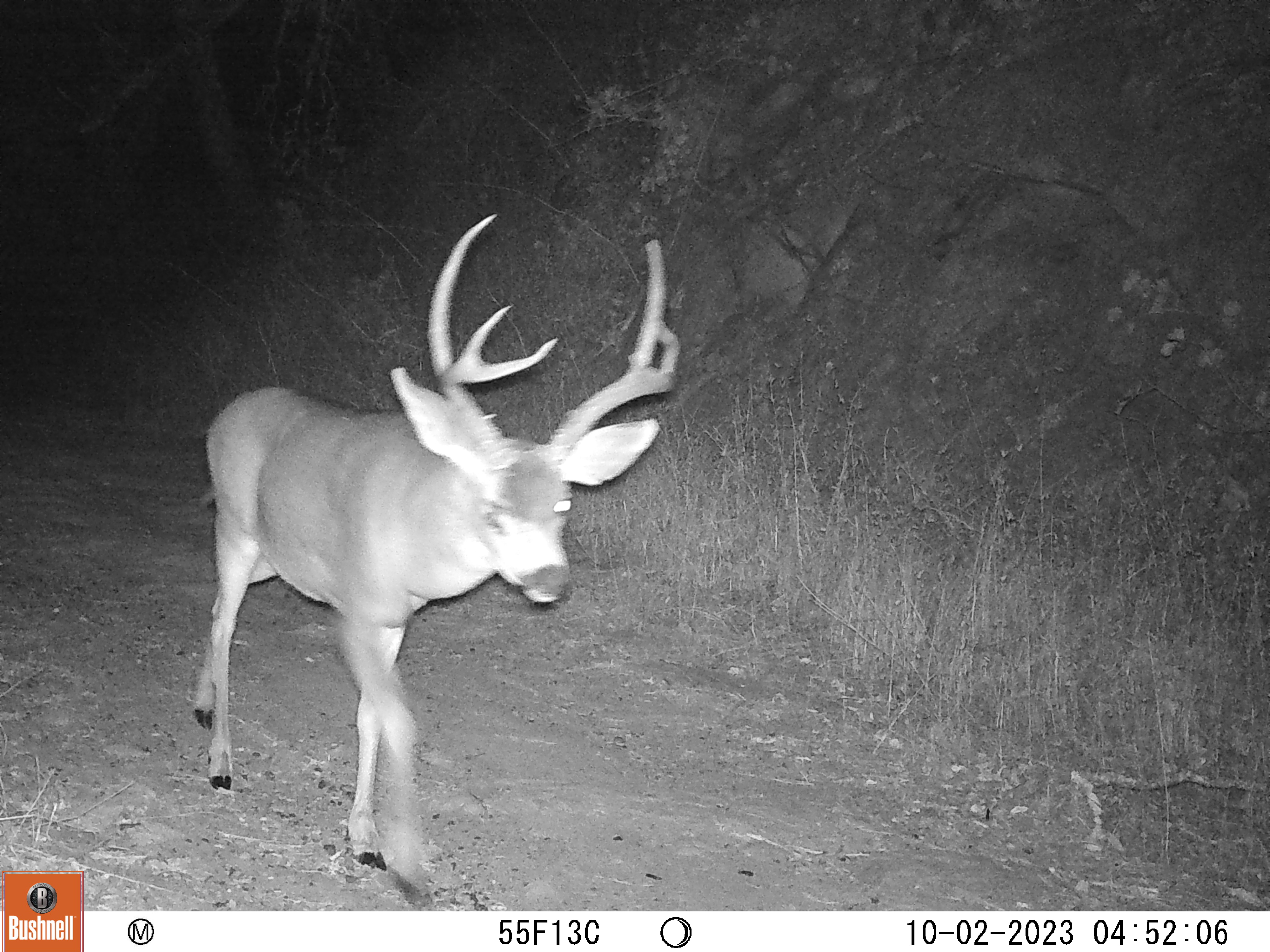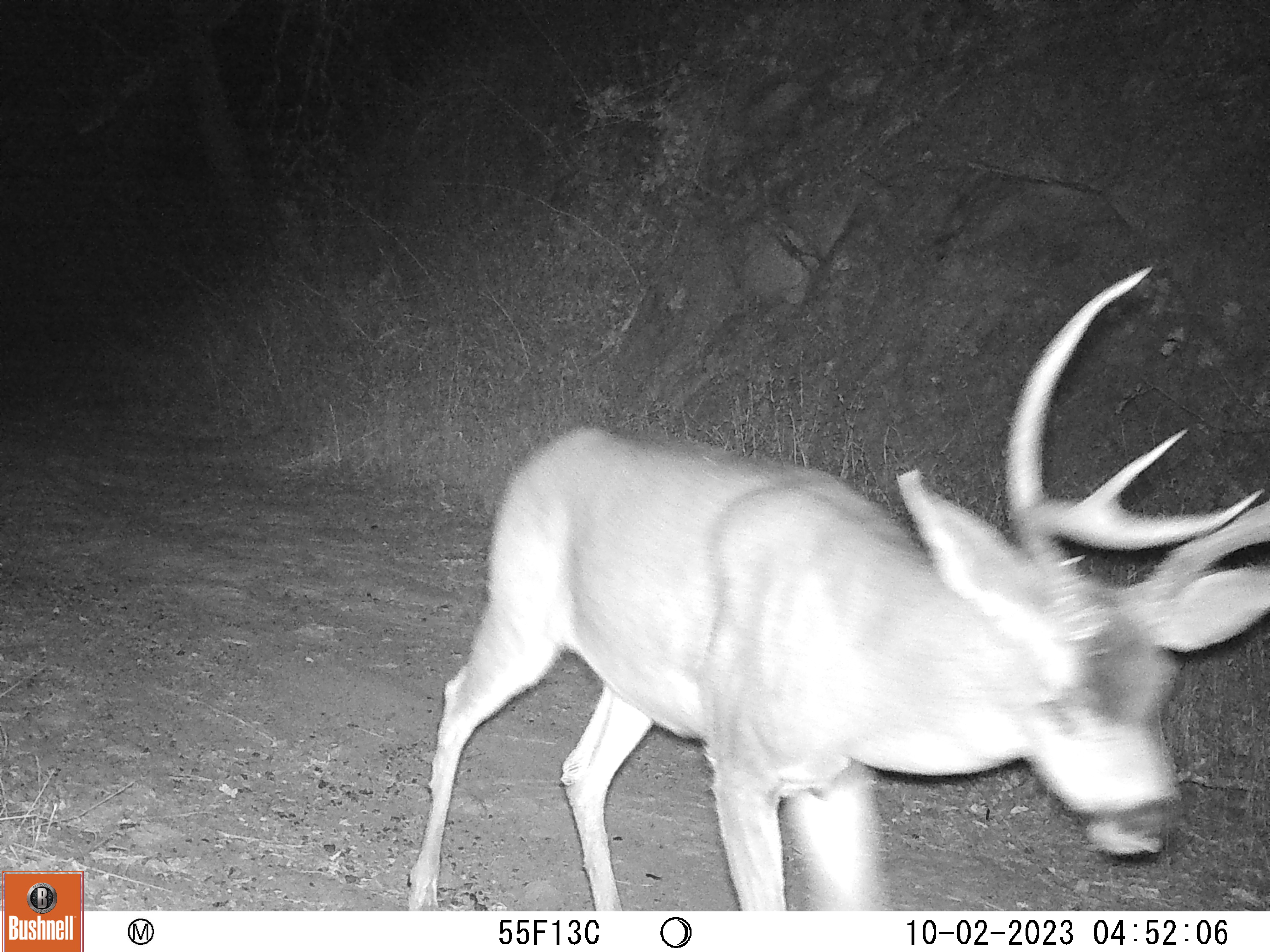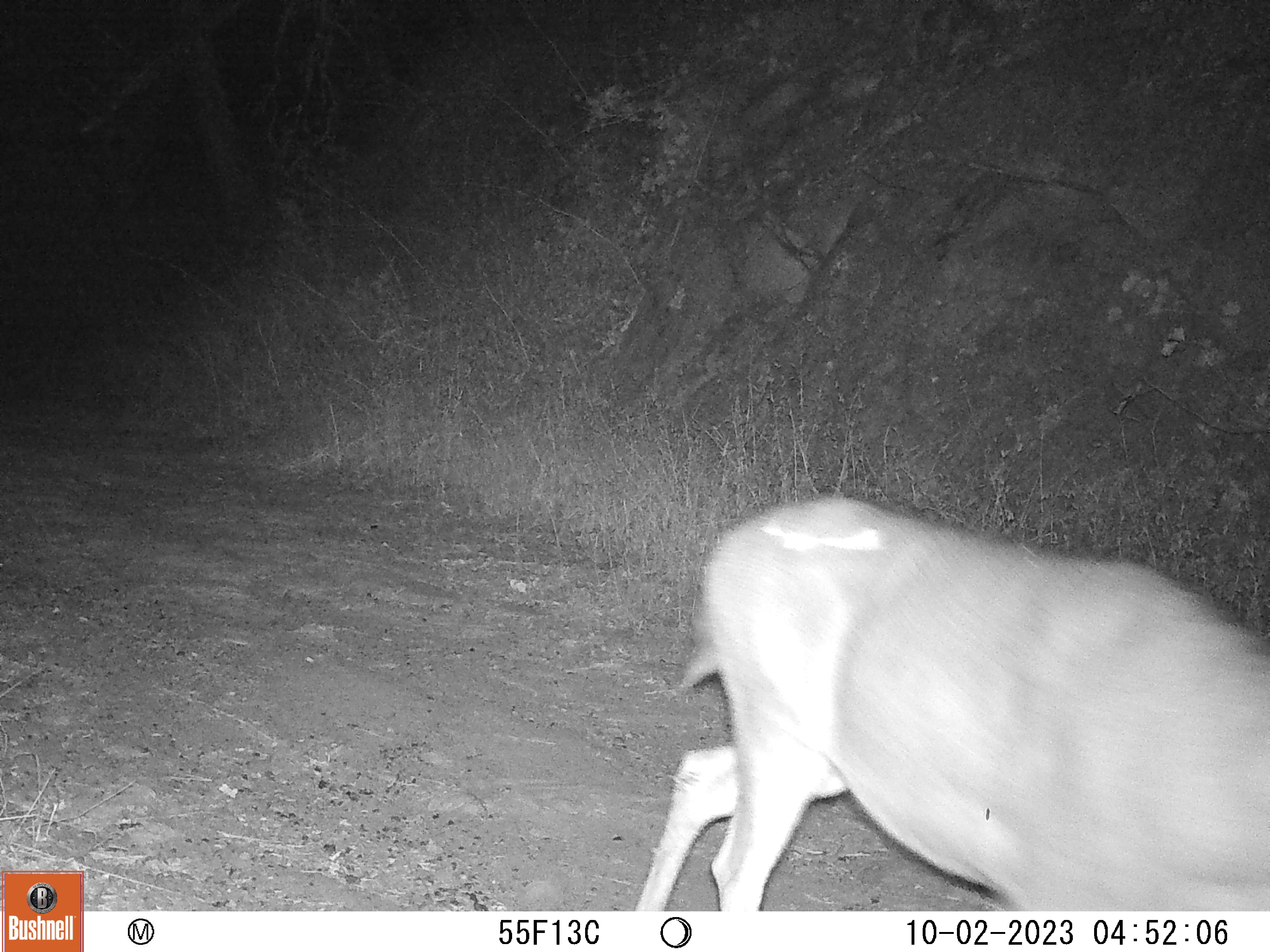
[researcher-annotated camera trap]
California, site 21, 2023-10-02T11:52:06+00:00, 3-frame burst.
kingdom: Animalia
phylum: Chordata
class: Mammalia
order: Artiodactyla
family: Cervidae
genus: Odocoileus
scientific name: Odocoileus hemionus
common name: mule deer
Mule deer (Odocoileus hemionus).